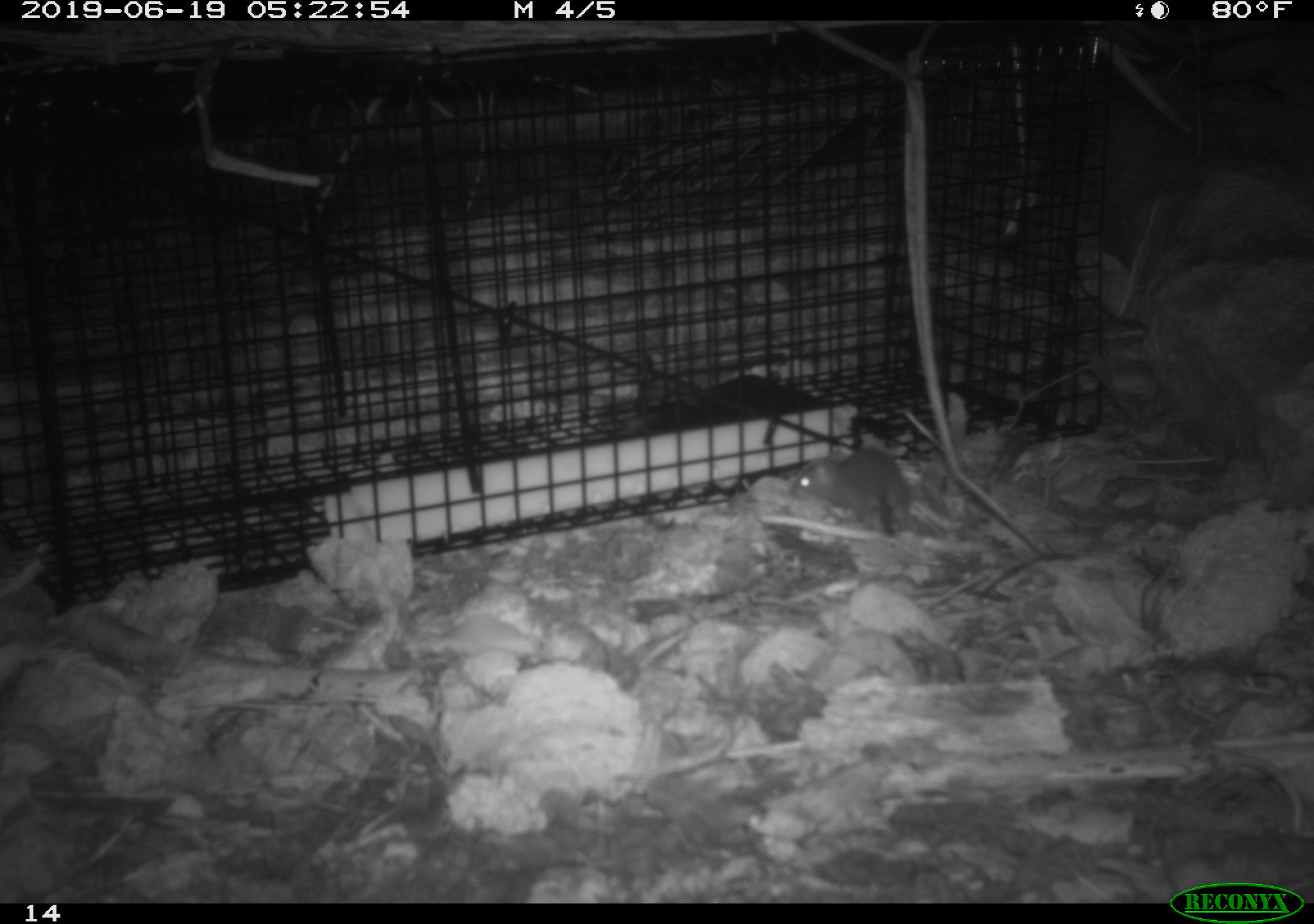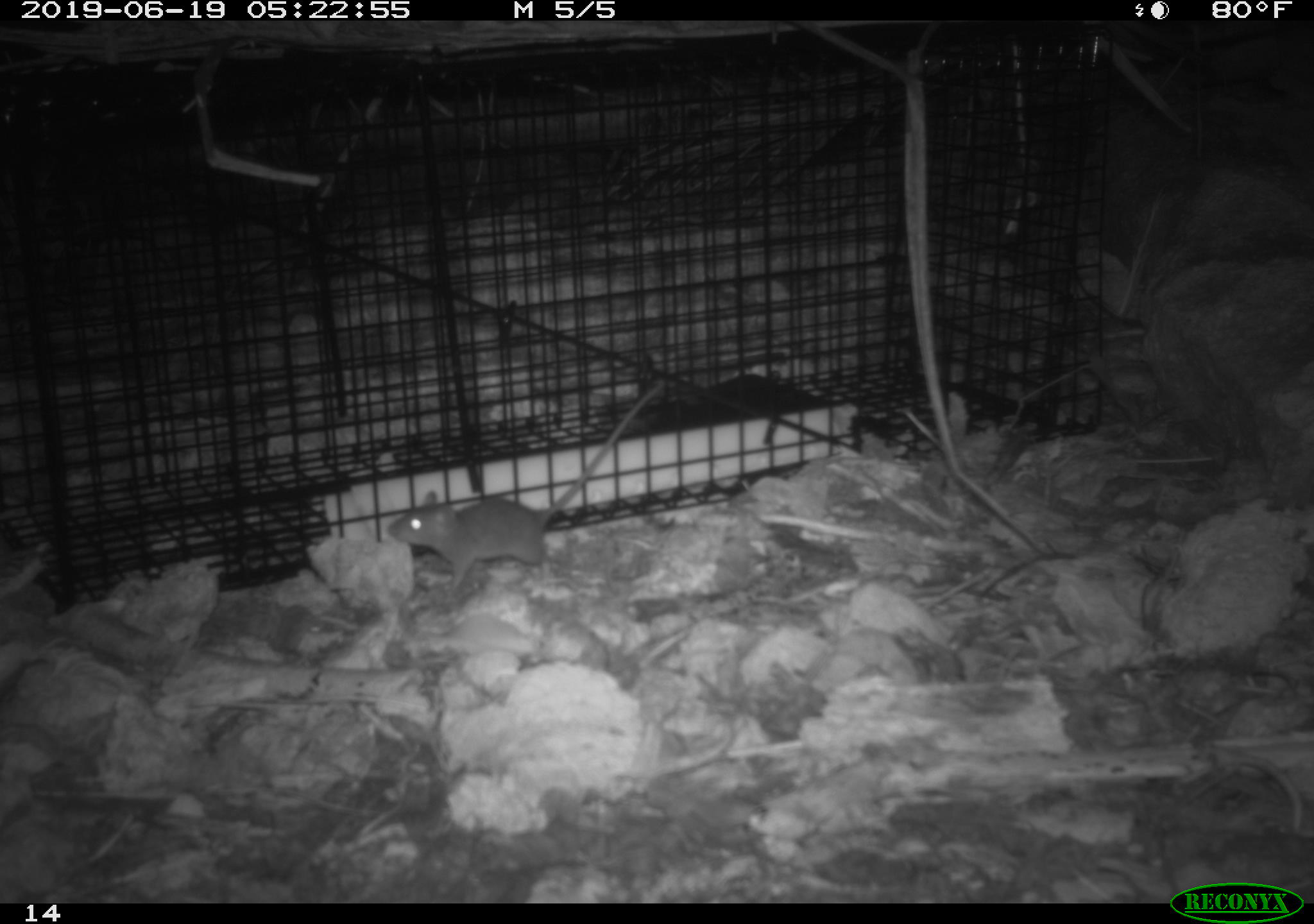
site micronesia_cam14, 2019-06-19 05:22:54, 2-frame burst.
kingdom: Animalia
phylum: Chordata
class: Mammalia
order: Rodentia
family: Muridae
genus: Rattus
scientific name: Rattus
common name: rat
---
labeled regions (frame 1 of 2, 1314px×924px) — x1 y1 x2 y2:
rat: 788 448 924 540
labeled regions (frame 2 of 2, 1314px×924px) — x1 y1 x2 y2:
rat: 387 372 669 598